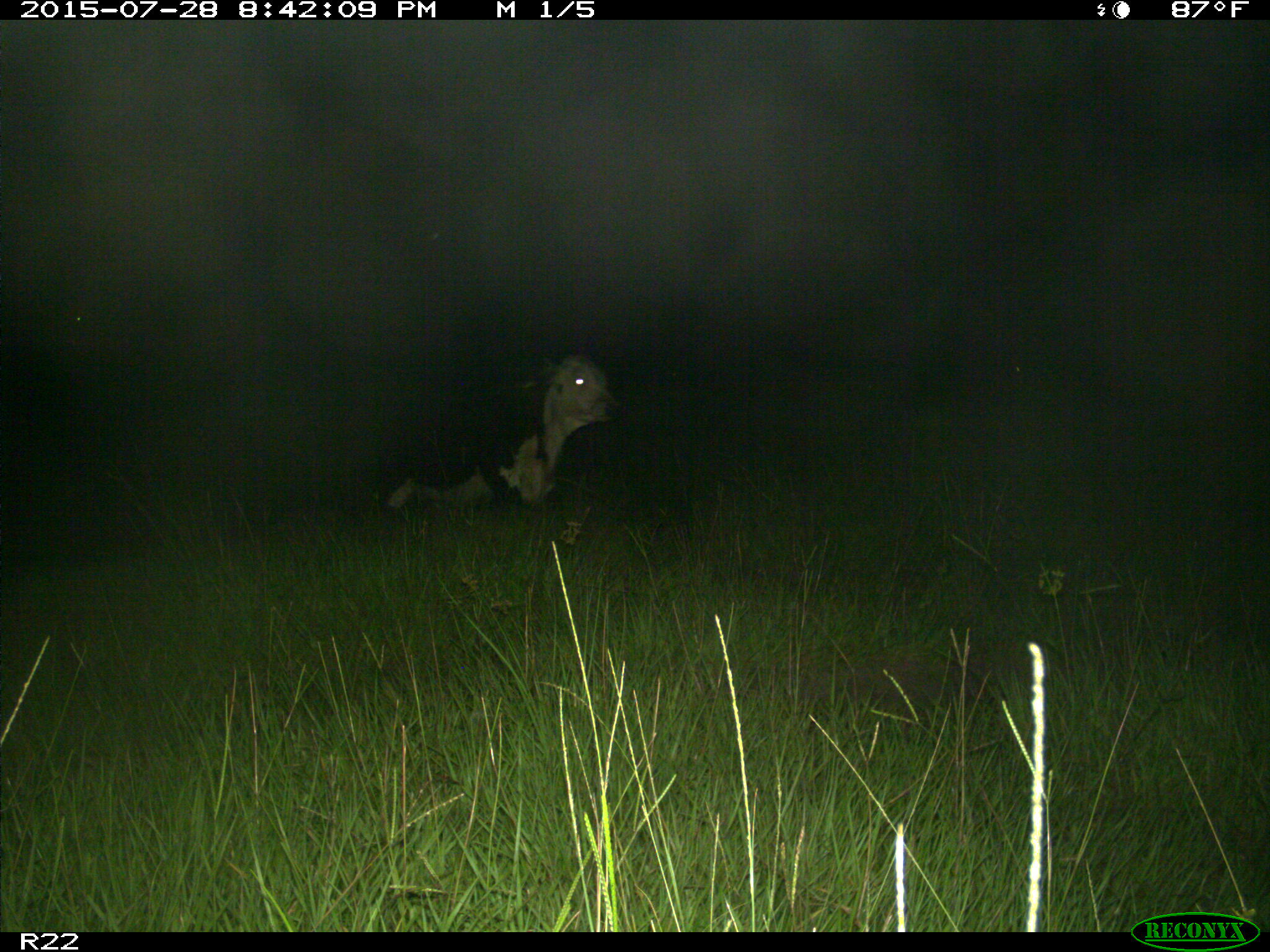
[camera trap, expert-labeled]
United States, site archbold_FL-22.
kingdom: Animalia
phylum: Chordata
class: Mammalia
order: Artiodactyla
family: Bovidae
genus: Bos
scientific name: Bos taurus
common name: domestic cow